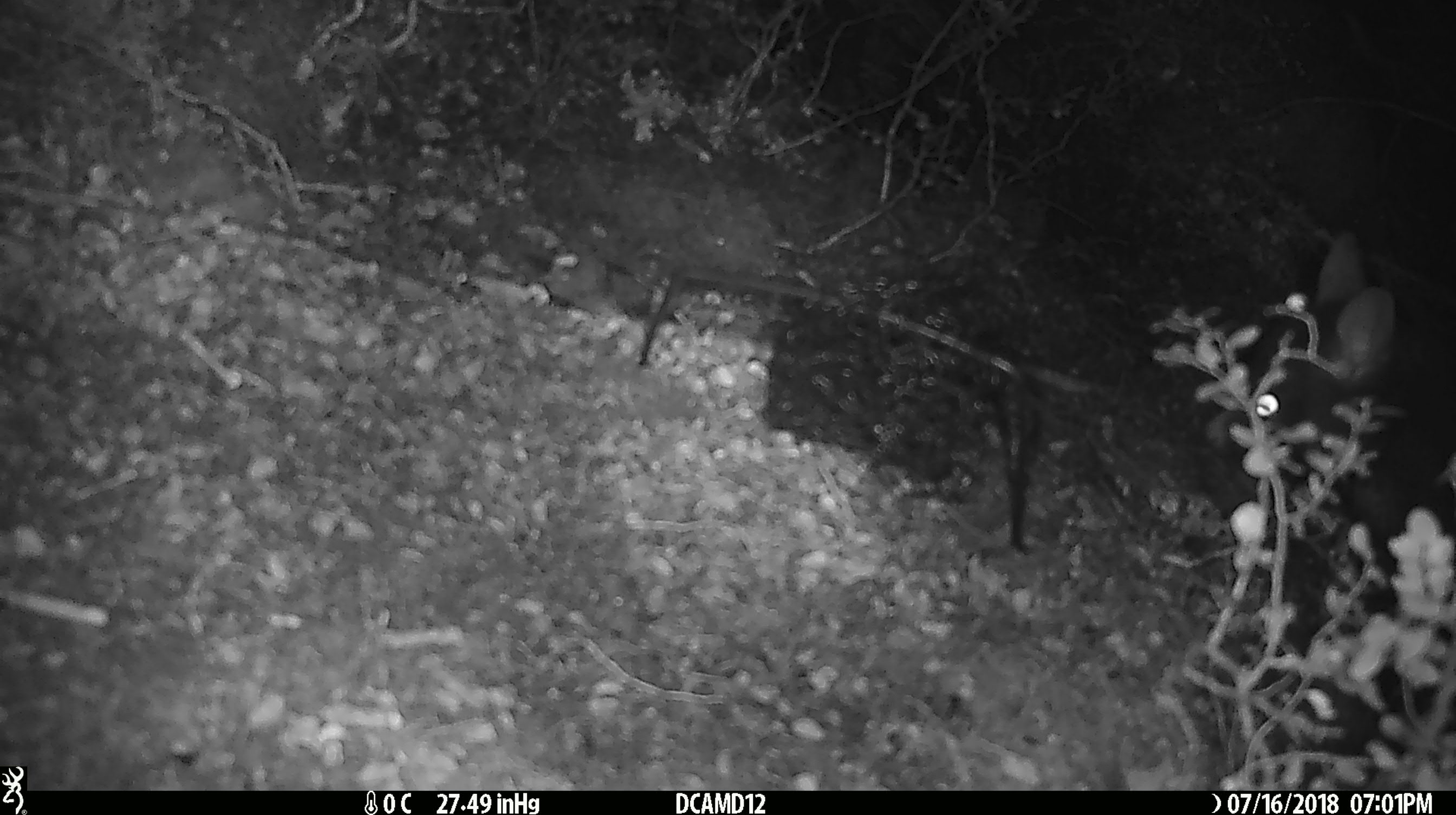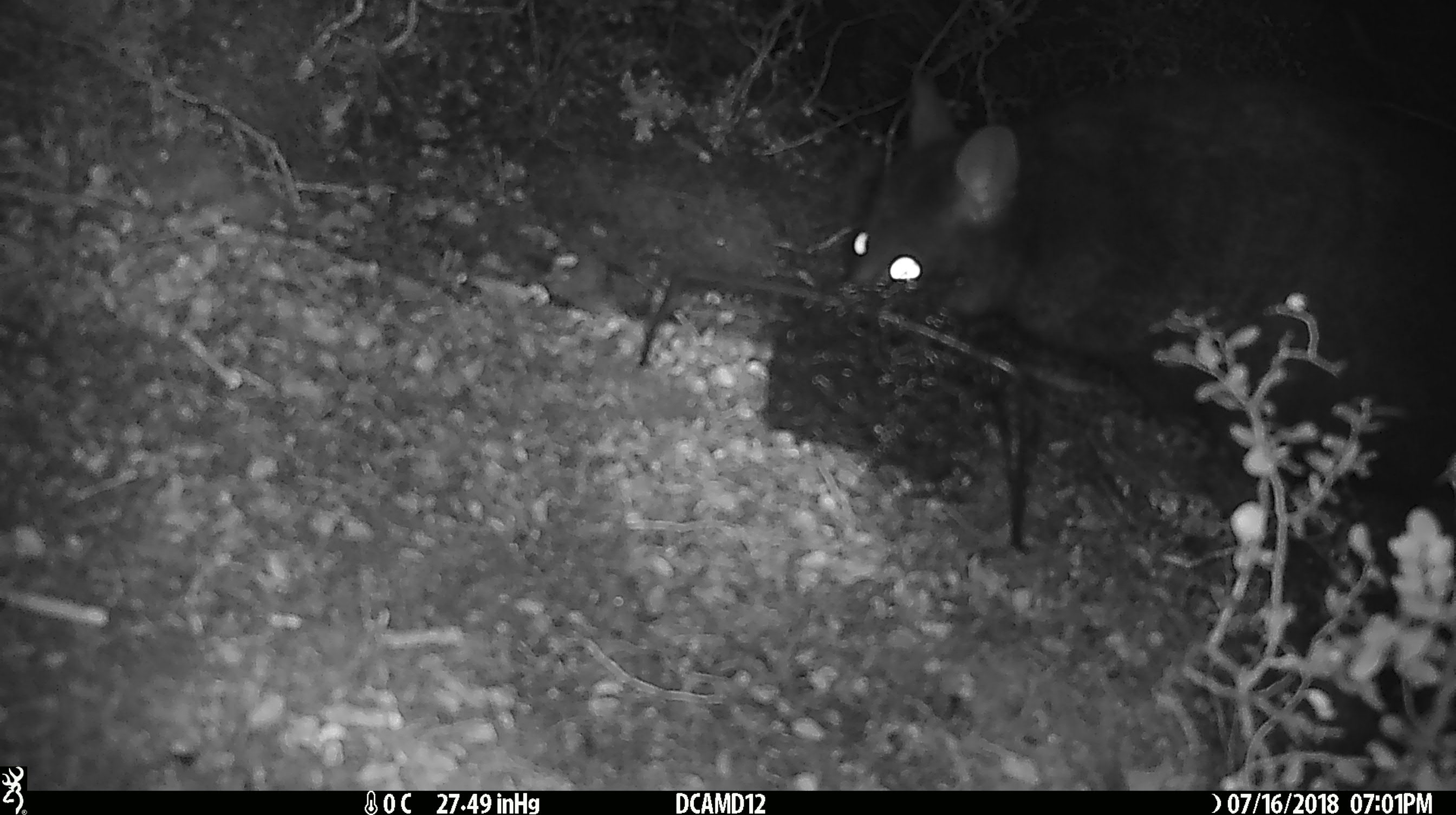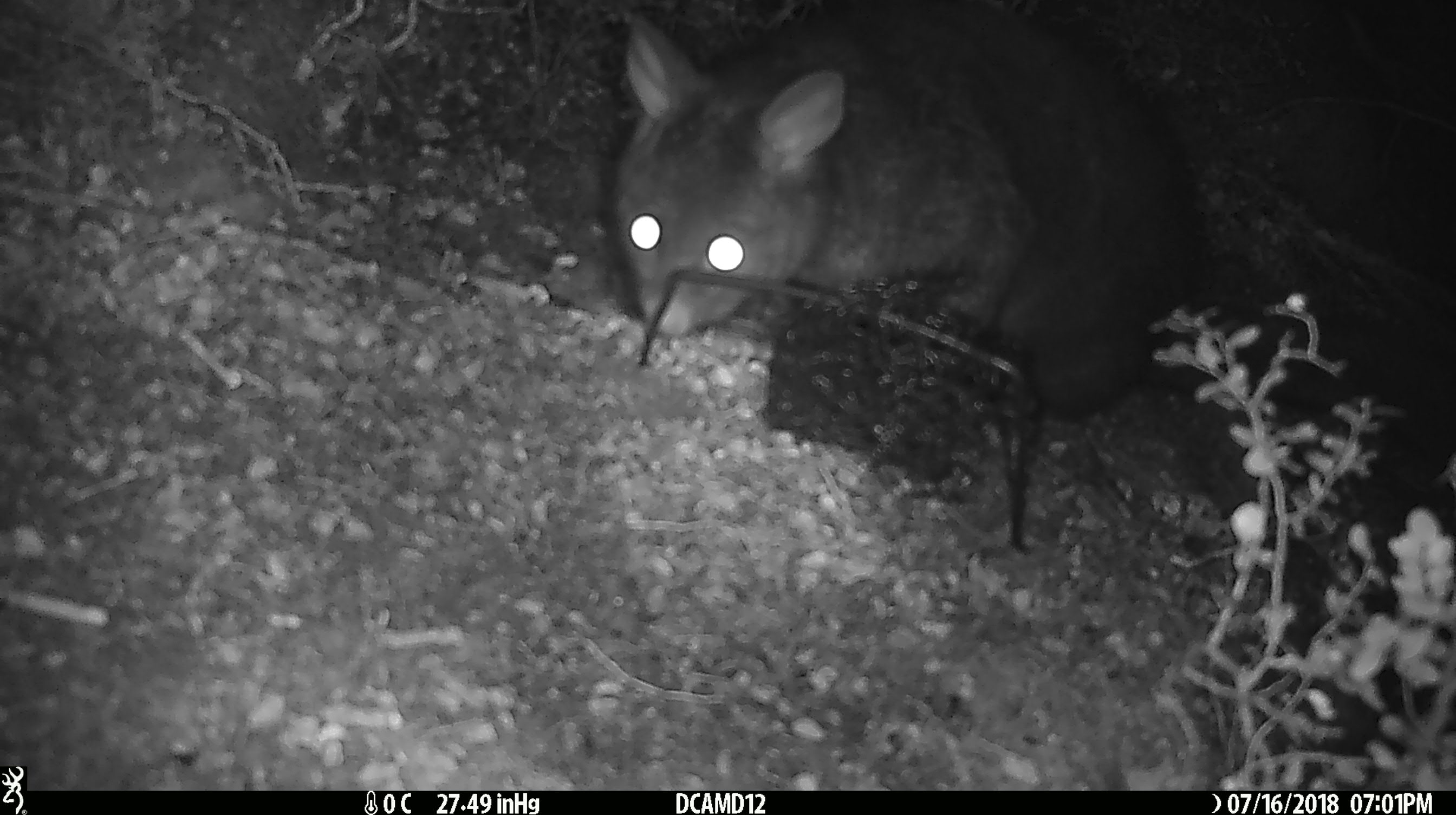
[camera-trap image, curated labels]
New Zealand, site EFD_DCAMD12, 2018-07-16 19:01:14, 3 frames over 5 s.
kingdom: Animalia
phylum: Chordata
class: Mammalia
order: Diprotodontia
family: Phalangeridae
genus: Trichosurus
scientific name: Trichosurus vulpecula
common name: common brushtail possum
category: possum